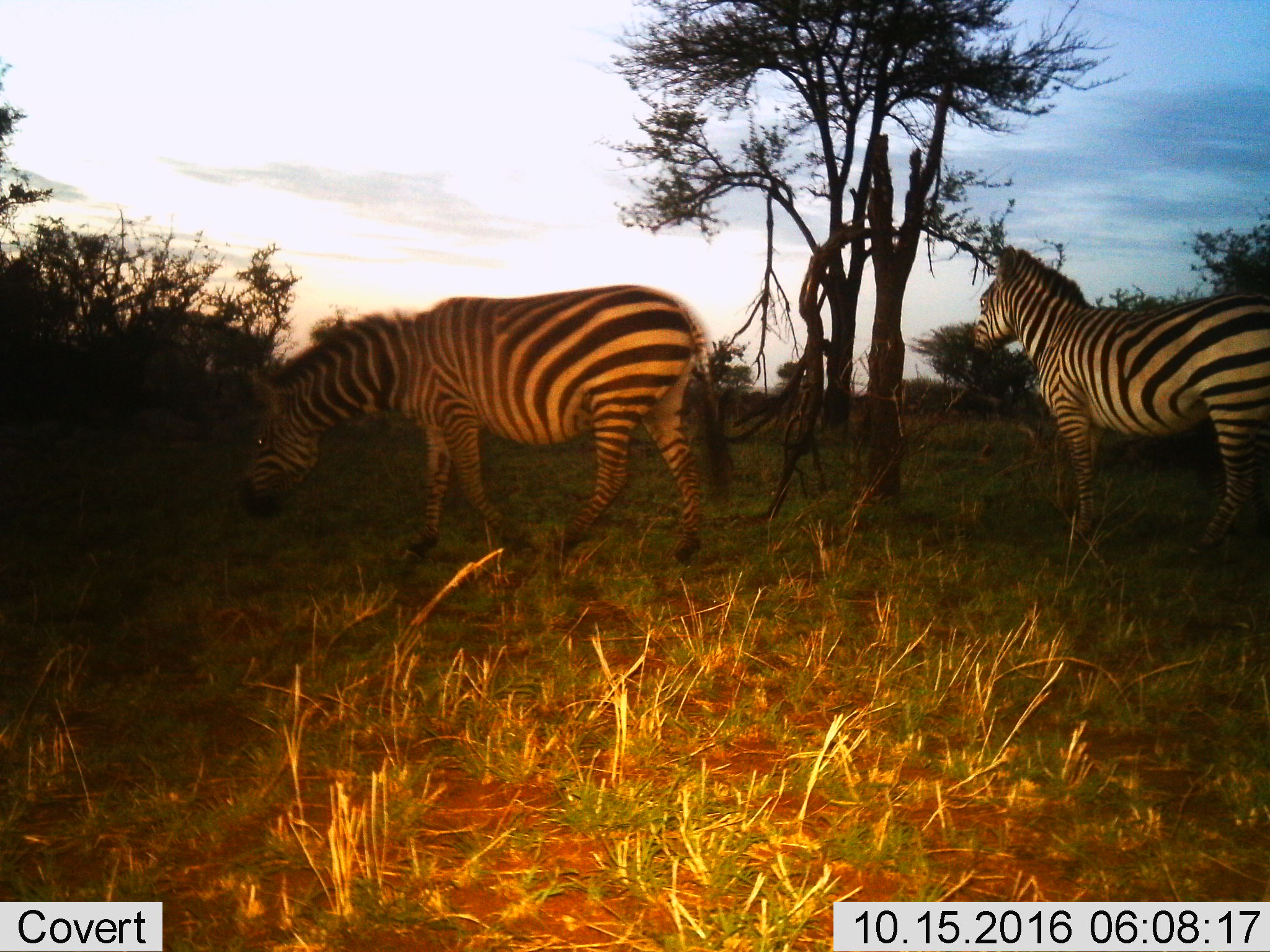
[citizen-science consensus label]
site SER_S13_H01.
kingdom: Animalia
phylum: Chordata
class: Mammalia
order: Perissodactyla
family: Equidae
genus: Equus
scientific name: Equus quagga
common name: plains zebra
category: zebraplains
Zebraplains (plains zebra) (Equus quagga), count 2. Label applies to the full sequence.